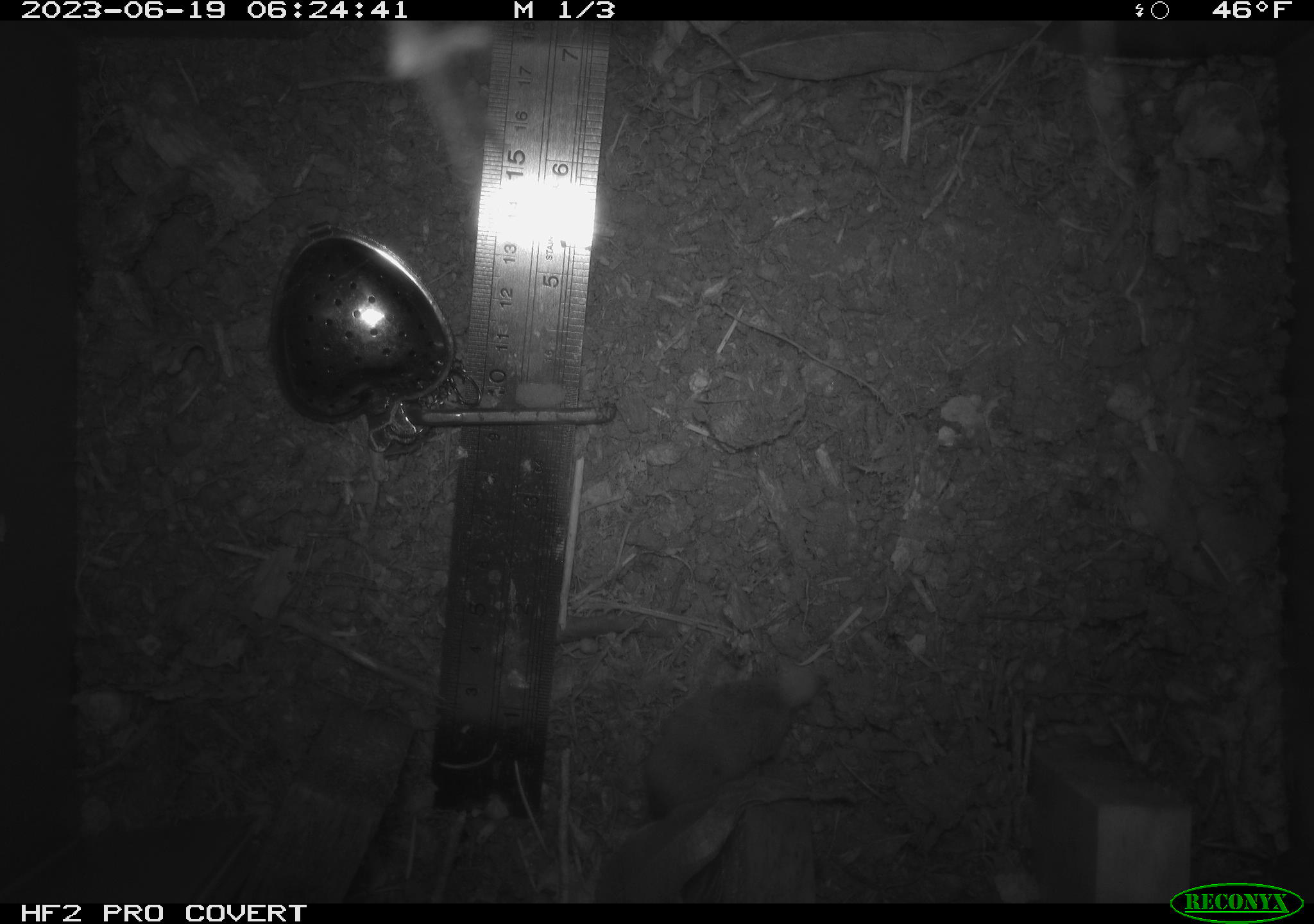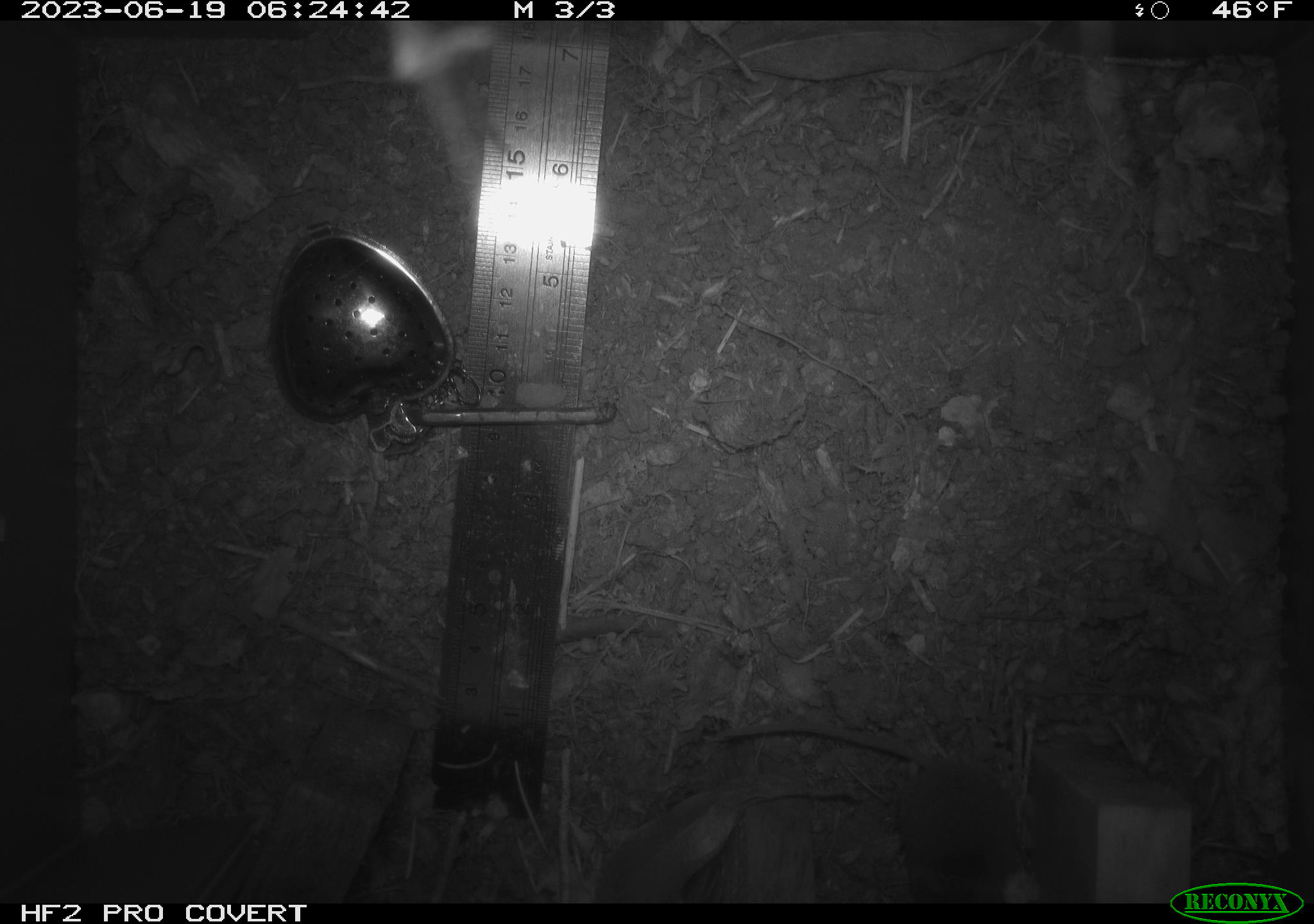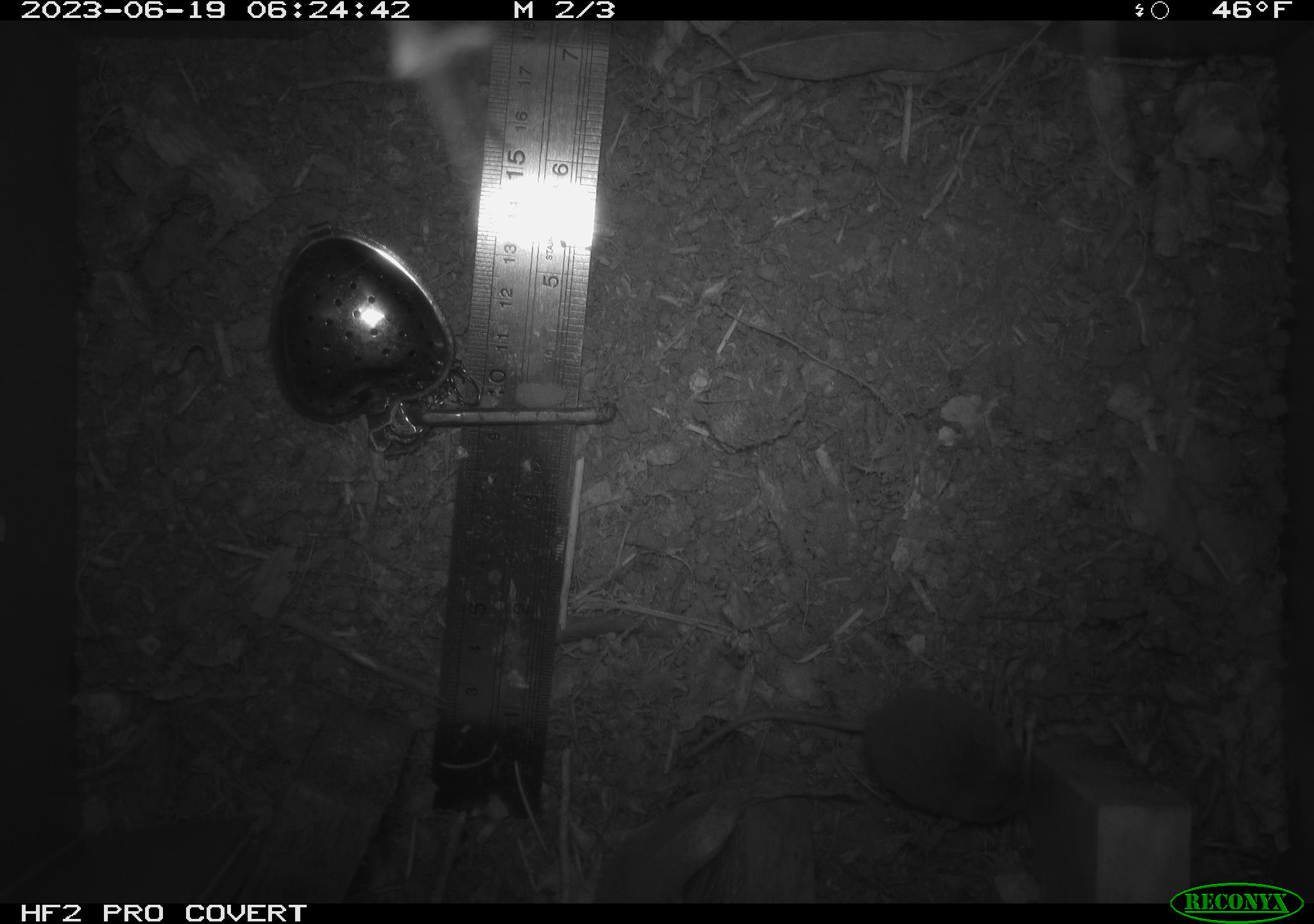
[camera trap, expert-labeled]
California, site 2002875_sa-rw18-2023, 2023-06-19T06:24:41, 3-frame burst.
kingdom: Animalia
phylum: Chordata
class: Mammalia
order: Eulipotyphla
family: Soricidae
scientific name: Soricidae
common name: shrews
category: soricidae family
Soricidae family (shrews) (Soricidae).